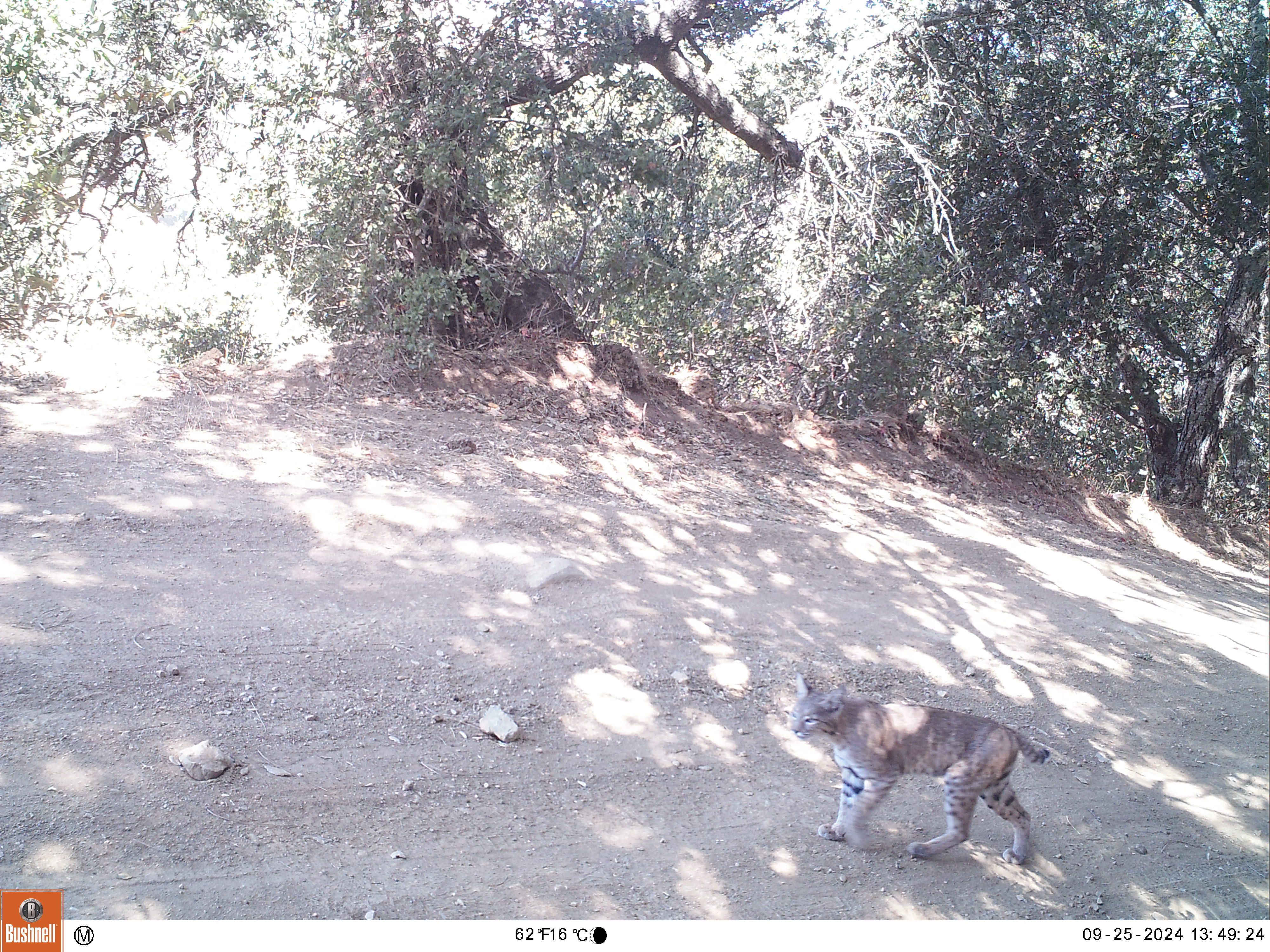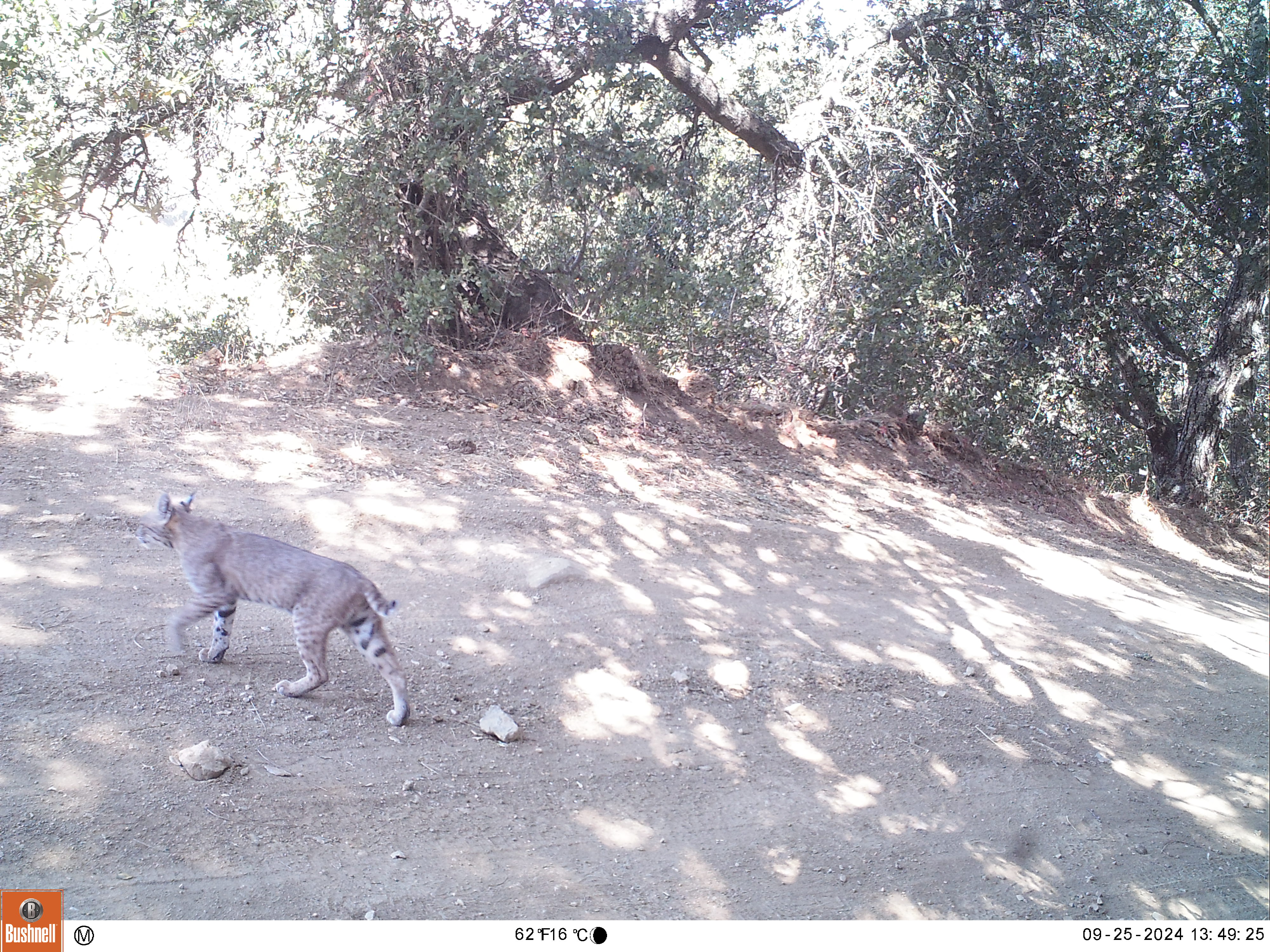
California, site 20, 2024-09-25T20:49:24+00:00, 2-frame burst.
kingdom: Animalia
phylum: Chordata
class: Mammalia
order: Carnivora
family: Felidae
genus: Lynx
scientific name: Lynx rufus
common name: bobcat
Bobcat (Lynx rufus).